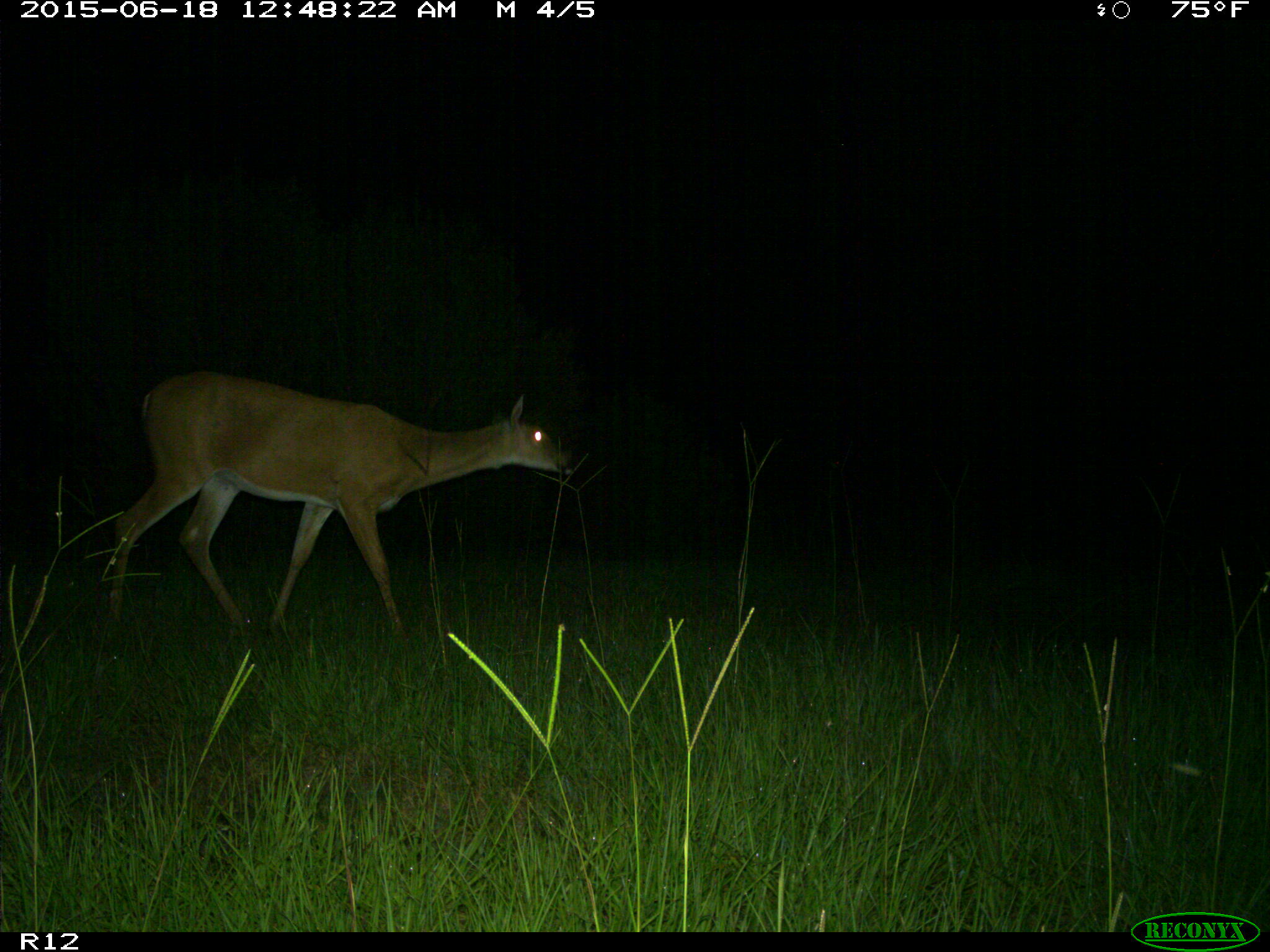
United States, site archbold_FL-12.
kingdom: Animalia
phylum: Chordata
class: Mammalia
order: Artiodactyla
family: Cervidae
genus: Odocoileus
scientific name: Odocoileus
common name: deer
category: unidentified deer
Unidentified deer (deer) (Odocoileus).